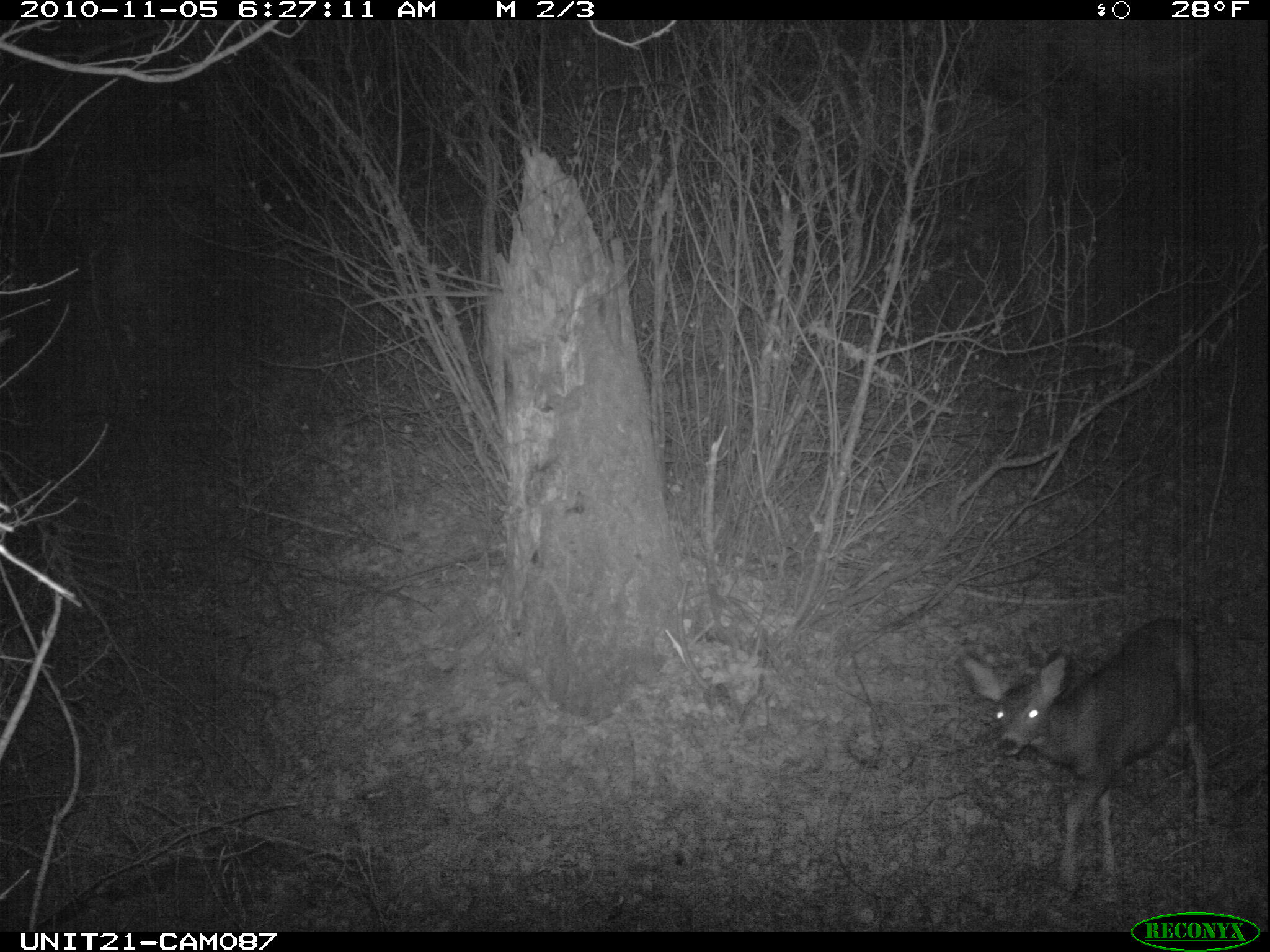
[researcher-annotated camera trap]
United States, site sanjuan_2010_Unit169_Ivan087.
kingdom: Animalia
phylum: Chordata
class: Mammalia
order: Artiodactyla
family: Cervidae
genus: Odocoileus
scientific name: Odocoileus hemionus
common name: mule deer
Odocoileus hemionus (mule deer).